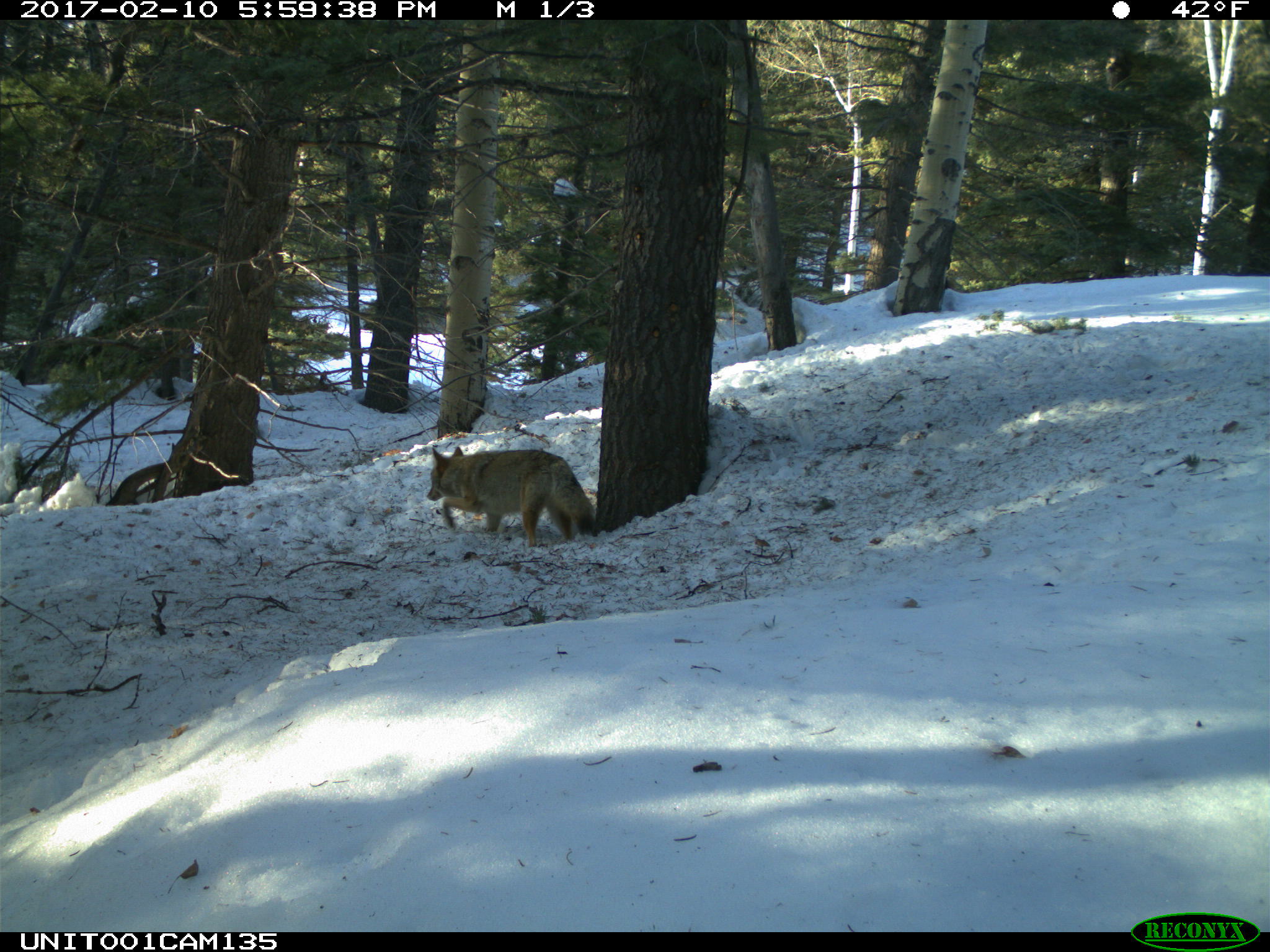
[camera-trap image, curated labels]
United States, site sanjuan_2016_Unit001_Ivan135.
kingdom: Animalia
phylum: Chordata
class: Mammalia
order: Carnivora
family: Canidae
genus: Canis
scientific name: Canis latrans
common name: coyote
Canis latrans (coyote).